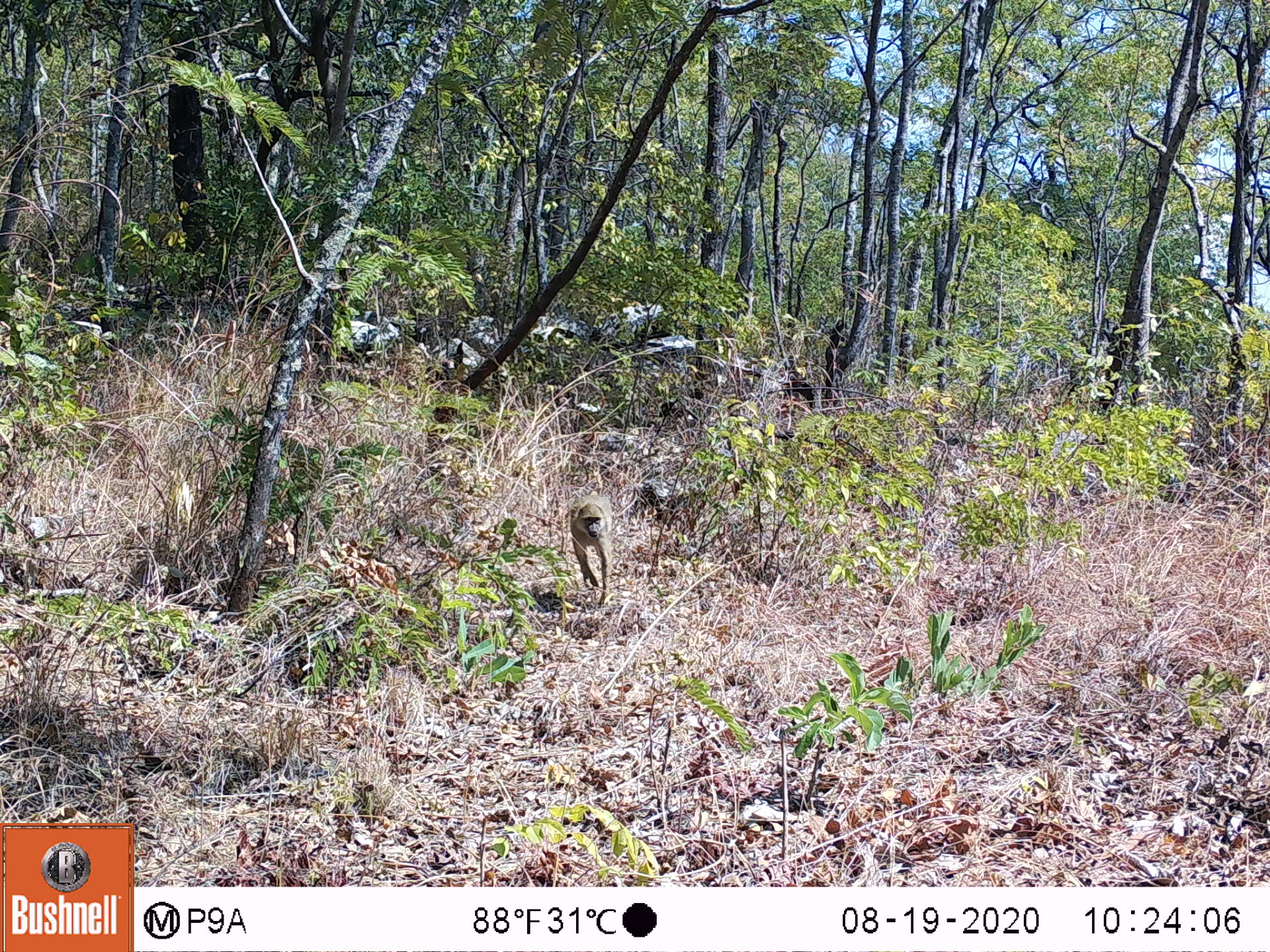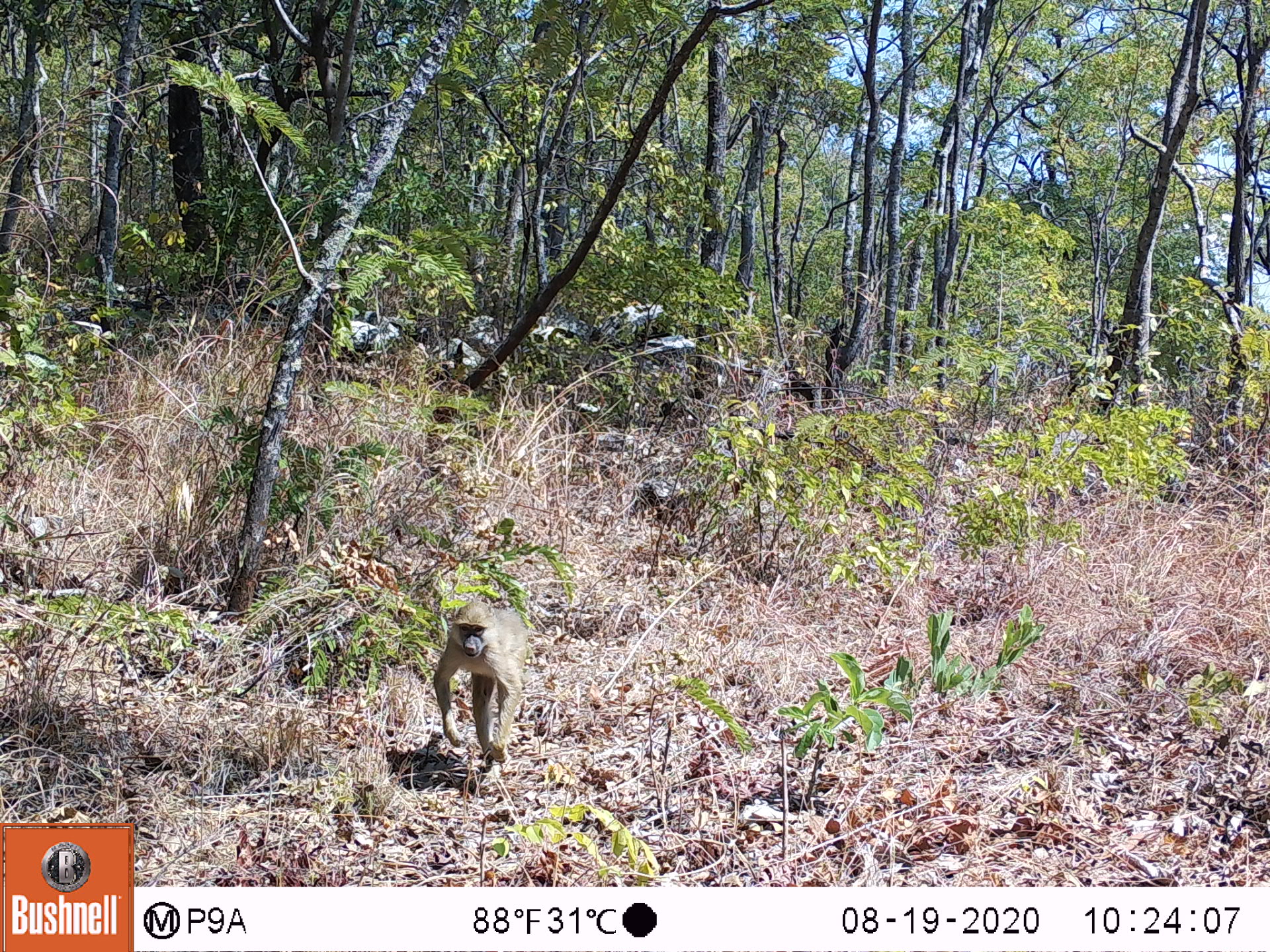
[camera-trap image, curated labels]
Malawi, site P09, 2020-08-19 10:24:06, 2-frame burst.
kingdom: Animalia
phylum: Chordata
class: Mammalia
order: Primates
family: Cercopithecidae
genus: Papio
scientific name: Papio cynocephalus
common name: yellow baboon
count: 1